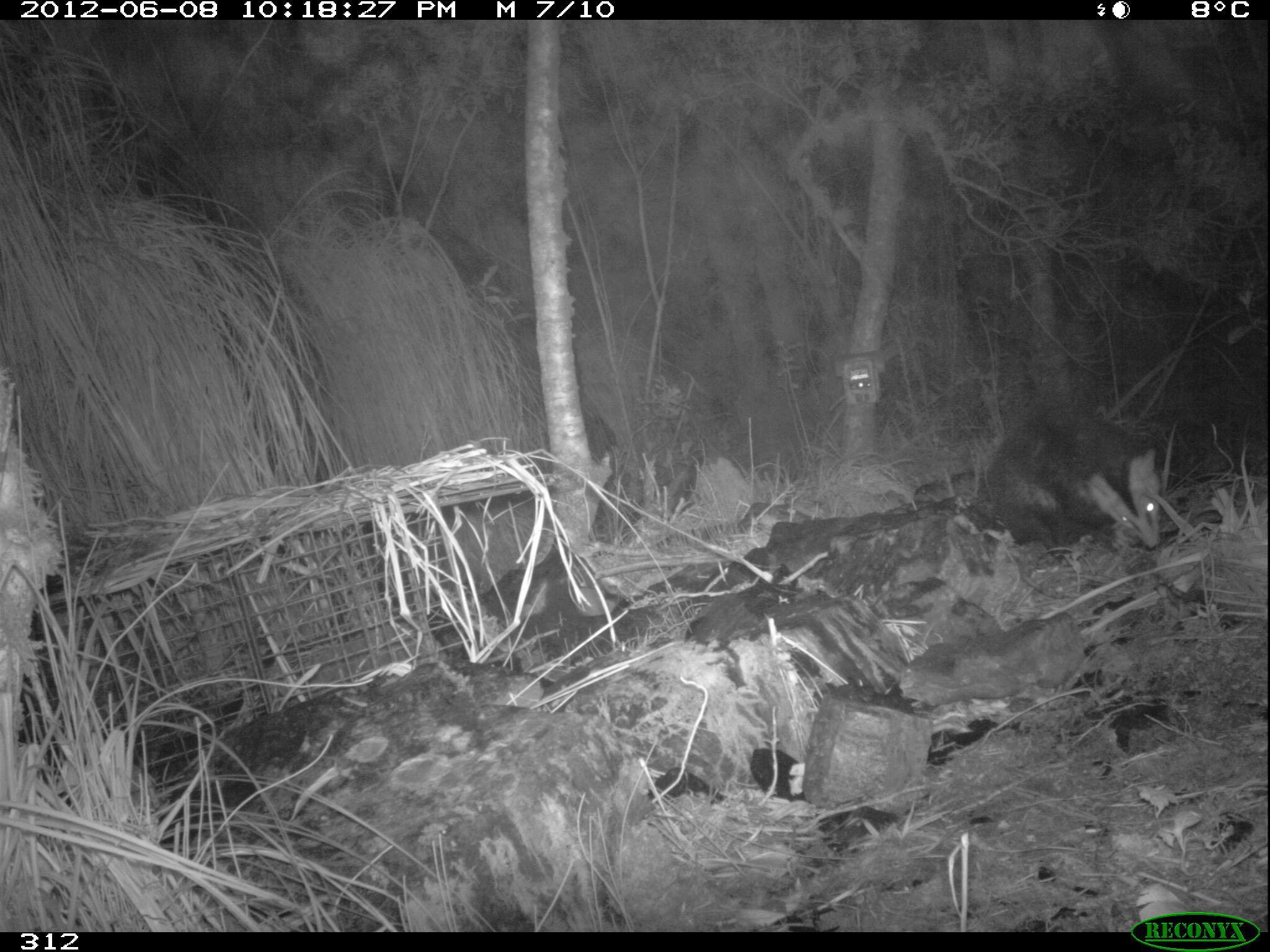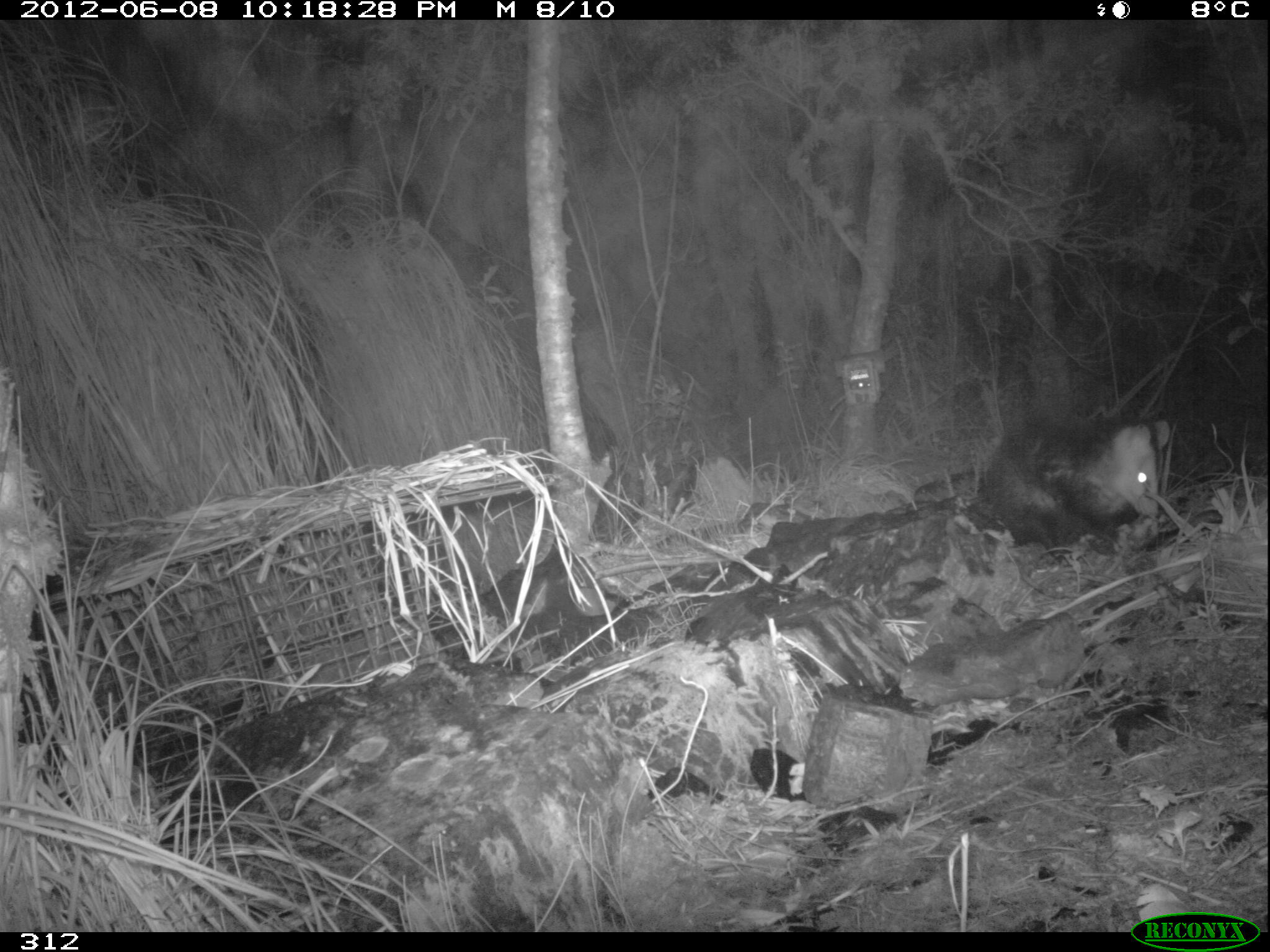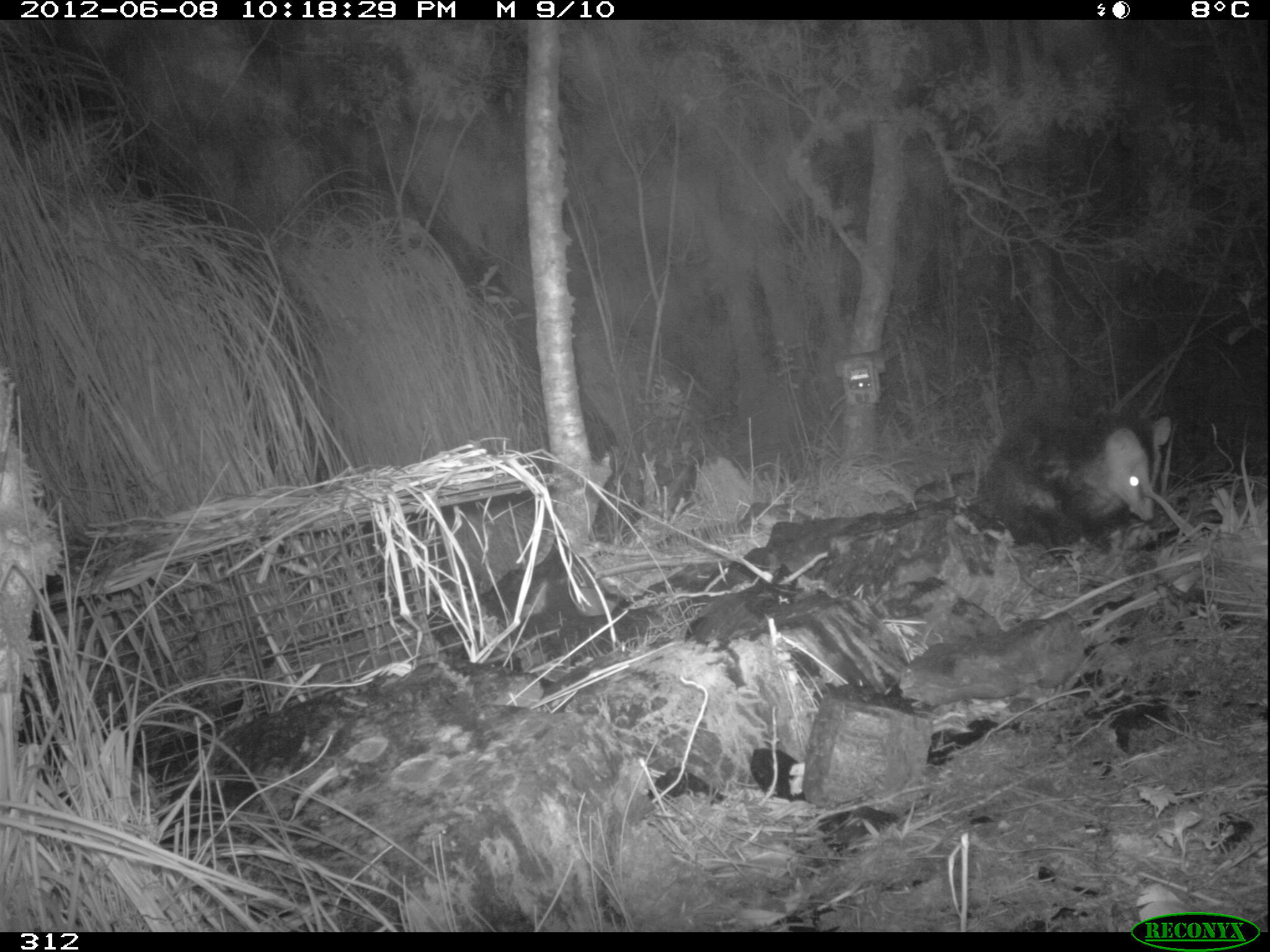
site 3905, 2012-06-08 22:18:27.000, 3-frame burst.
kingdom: Animalia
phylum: Chordata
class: Mammalia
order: Didelphimorphia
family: Didelphidae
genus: Didelphis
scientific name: Didelphis pernigra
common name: andean white-eared opossum